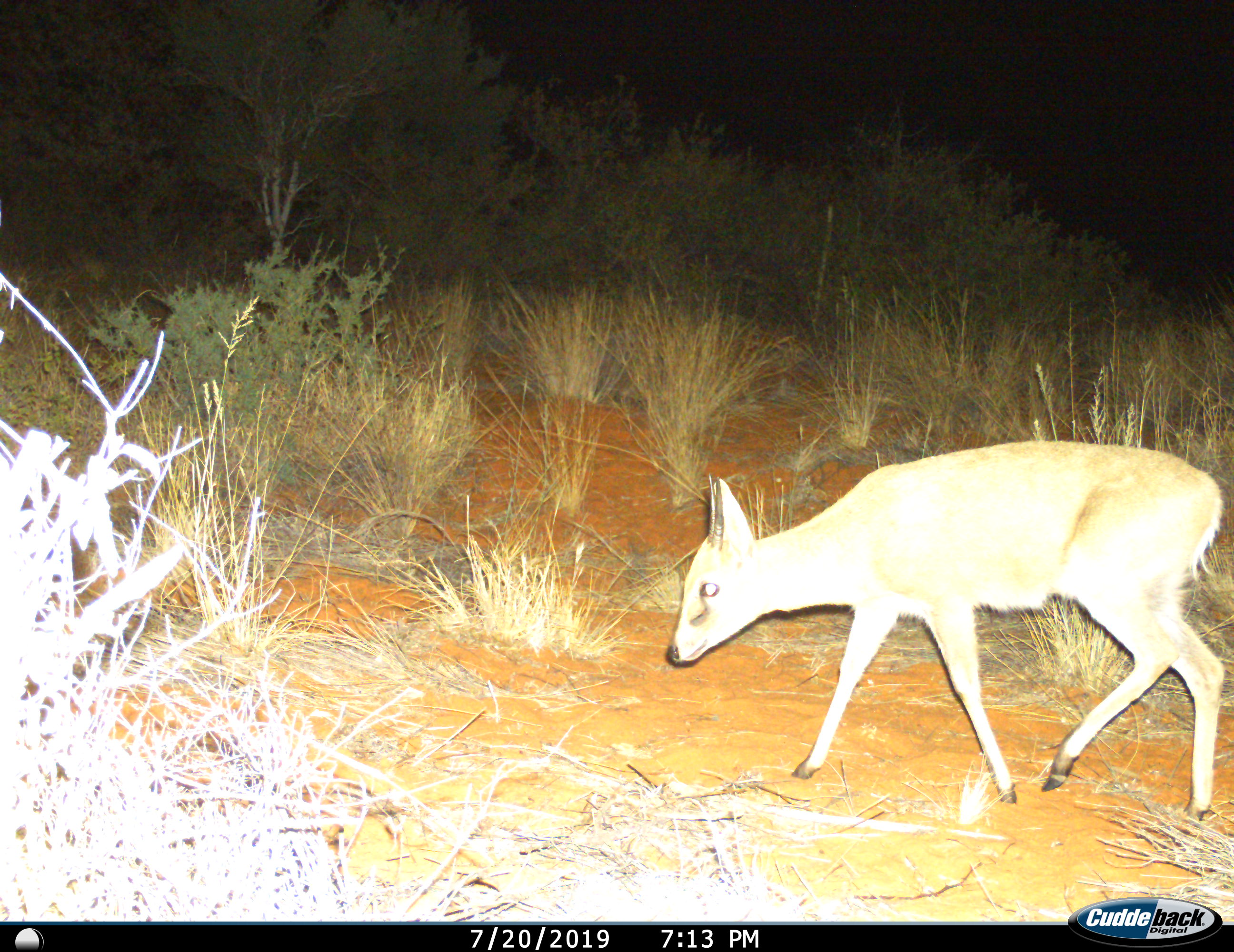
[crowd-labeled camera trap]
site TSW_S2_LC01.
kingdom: Animalia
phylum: Chordata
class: Mammalia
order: Artiodactyla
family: Bovidae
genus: Sylvicapra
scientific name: Sylvicapra grimmia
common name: common duiker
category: duikercommongrey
Duikercommongrey (common duiker) (Sylvicapra grimmia), count 1. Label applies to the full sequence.